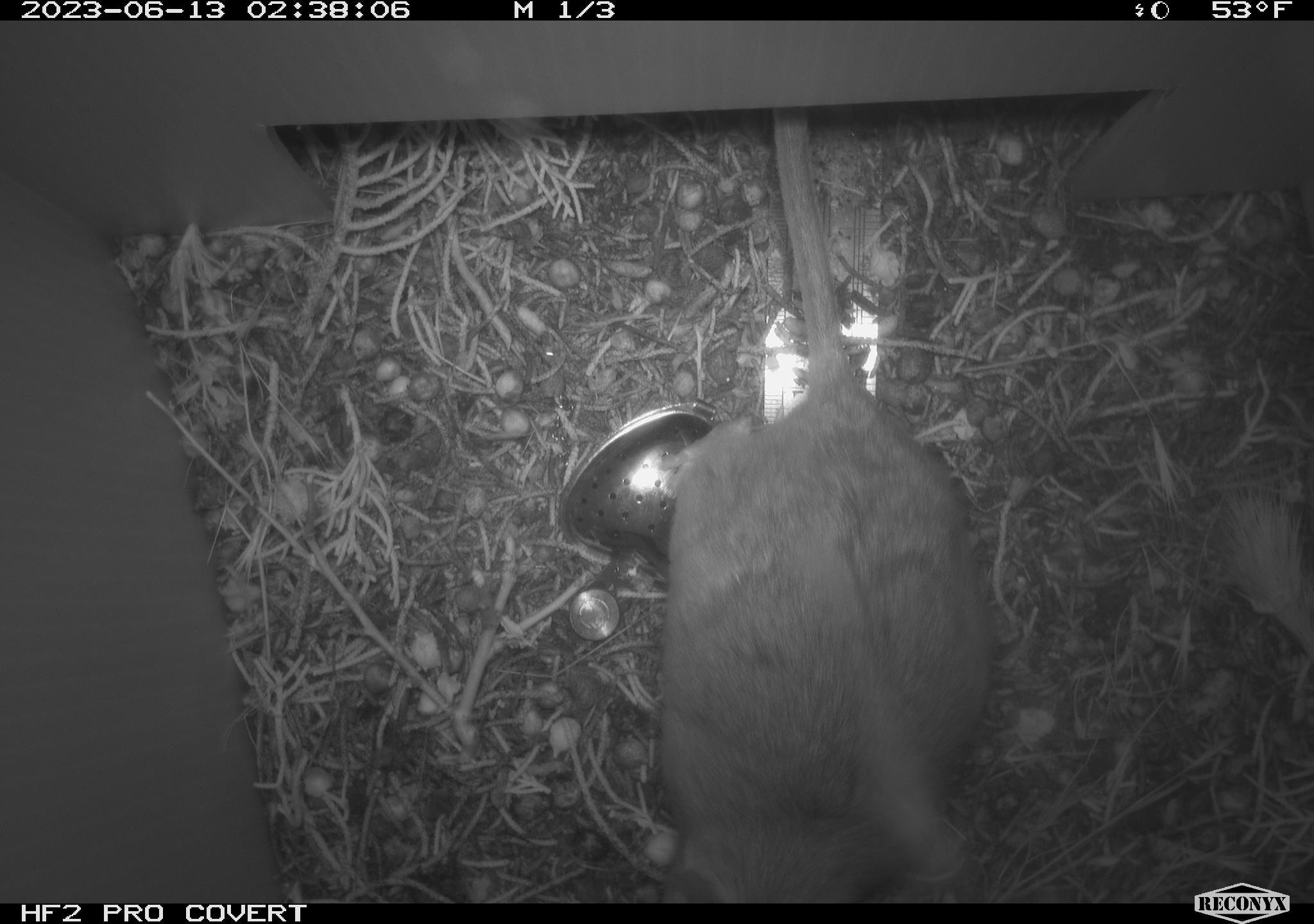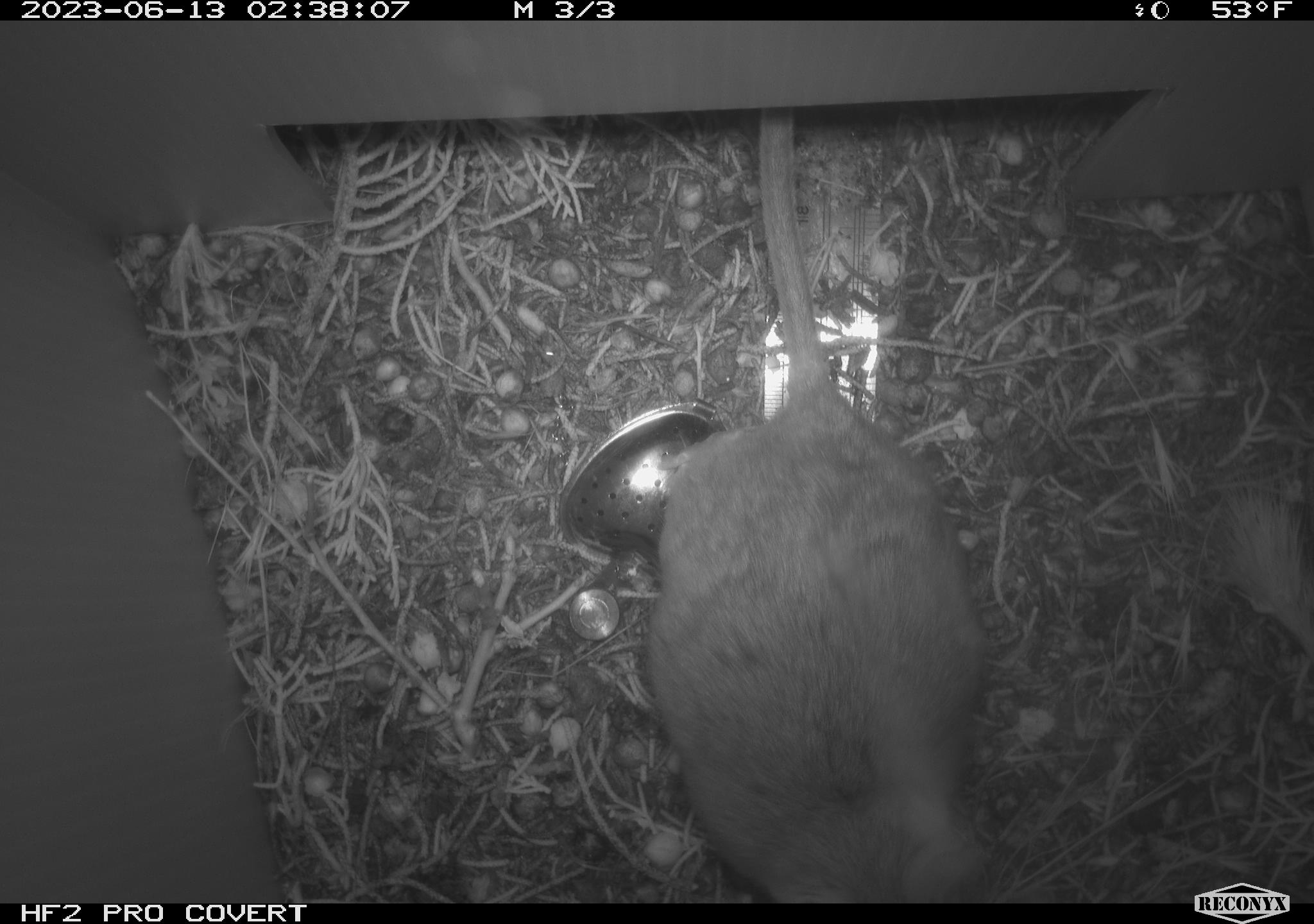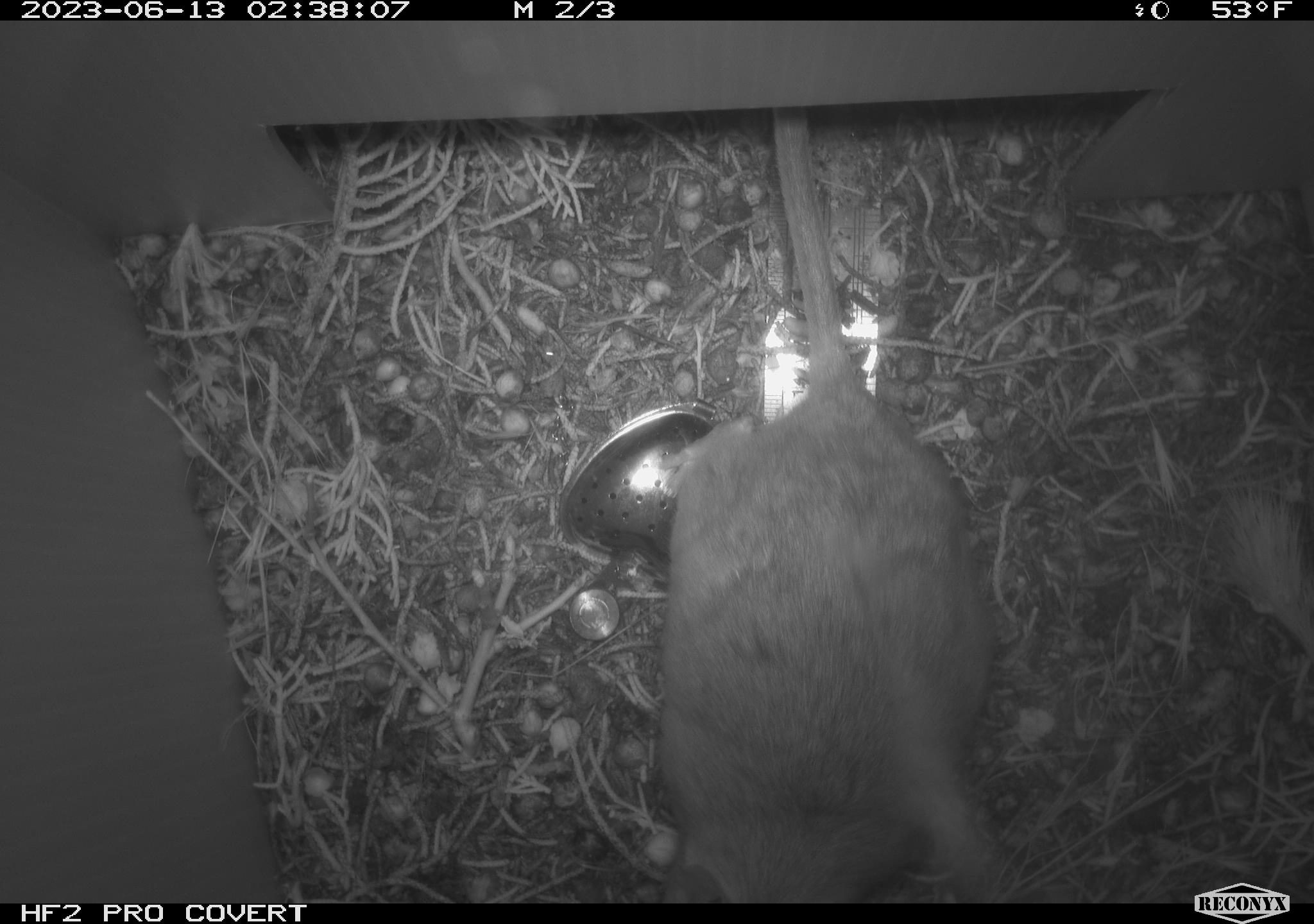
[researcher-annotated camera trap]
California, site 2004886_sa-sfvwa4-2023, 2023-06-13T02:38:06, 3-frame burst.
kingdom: Animalia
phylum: Chordata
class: Mammalia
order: Rodentia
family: Cricetidae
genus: Neotoma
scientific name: Neotoma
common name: pack rat or woodrat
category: neotoma species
Neotoma species (pack rat or woodrat) (Neotoma).